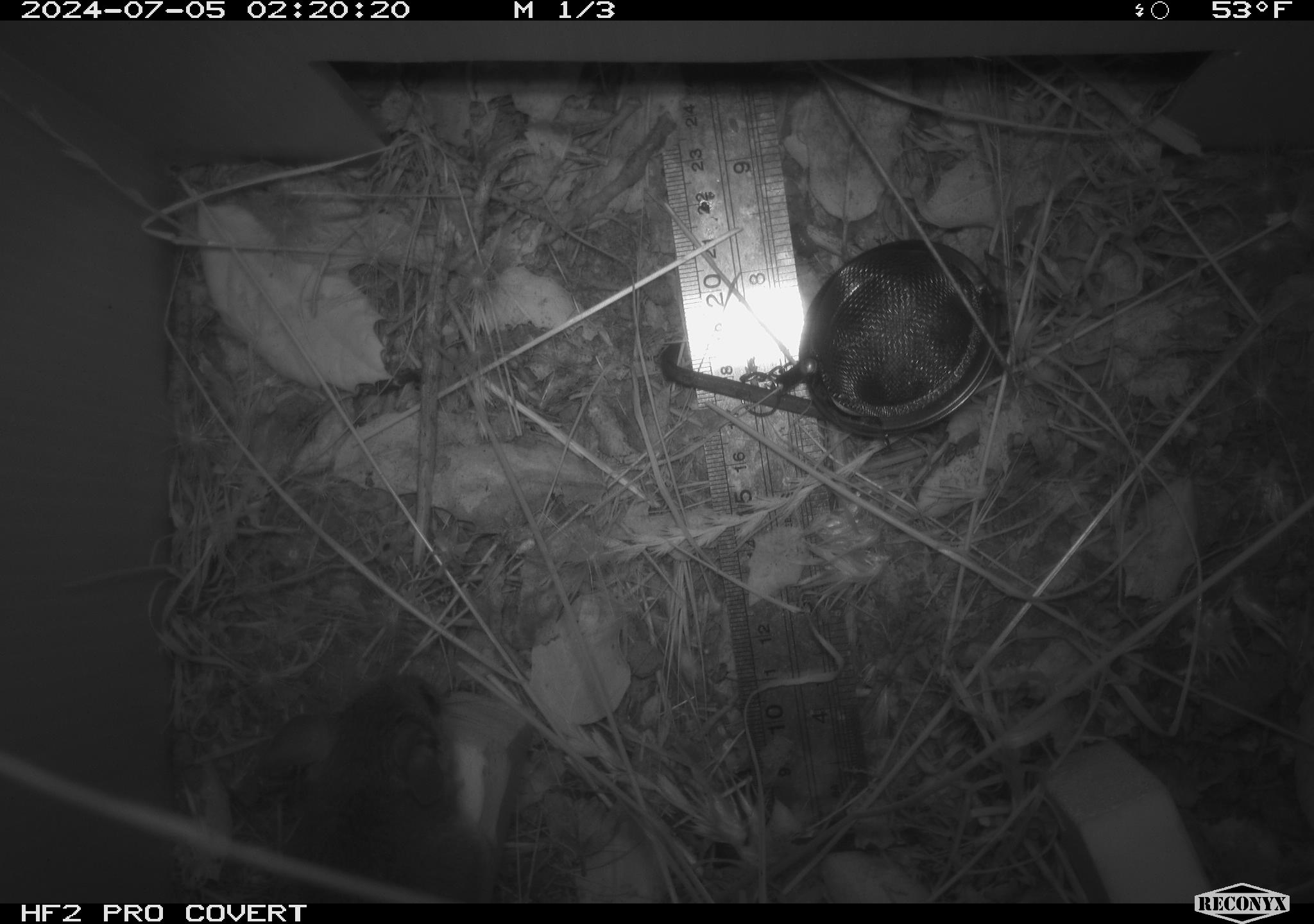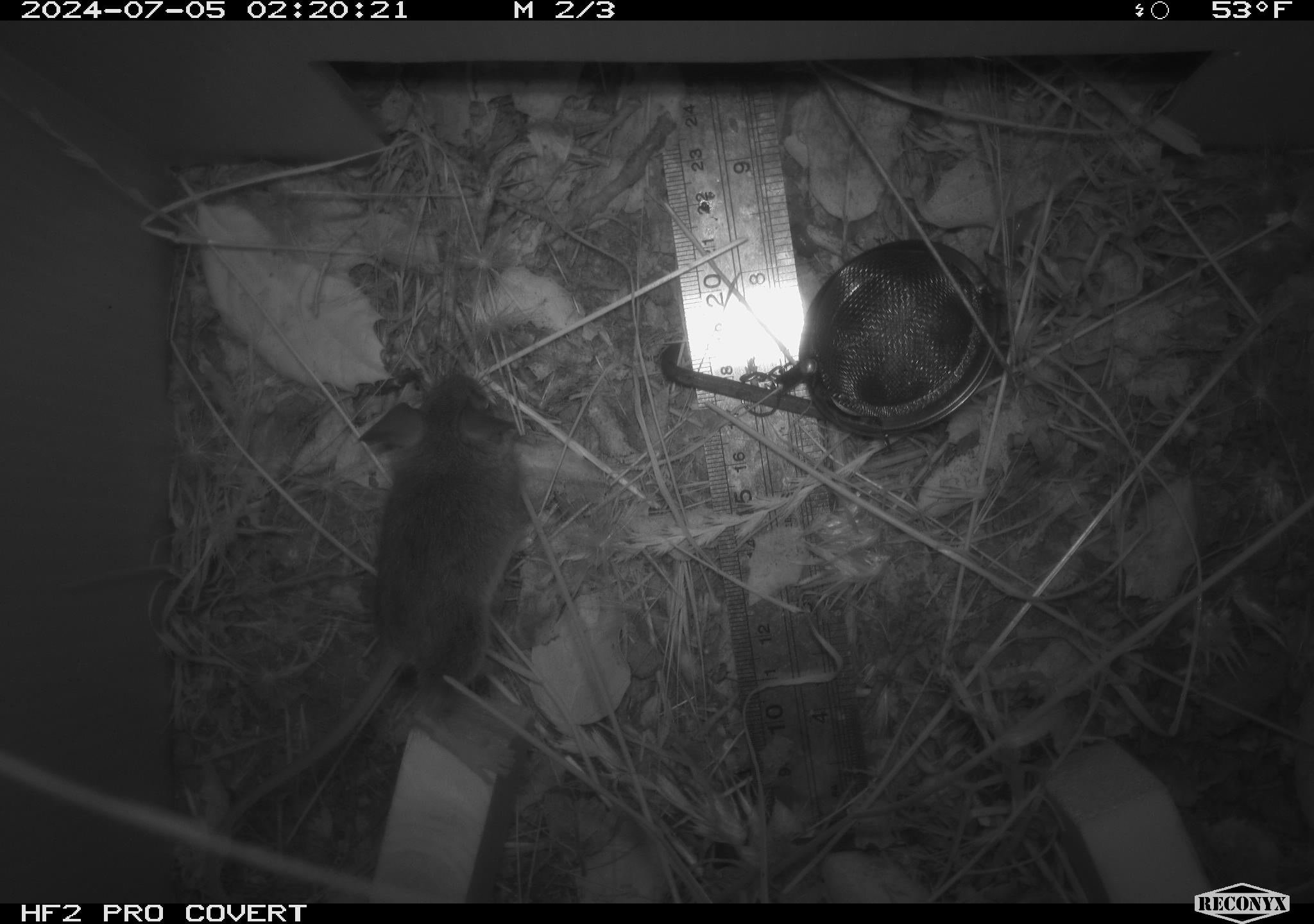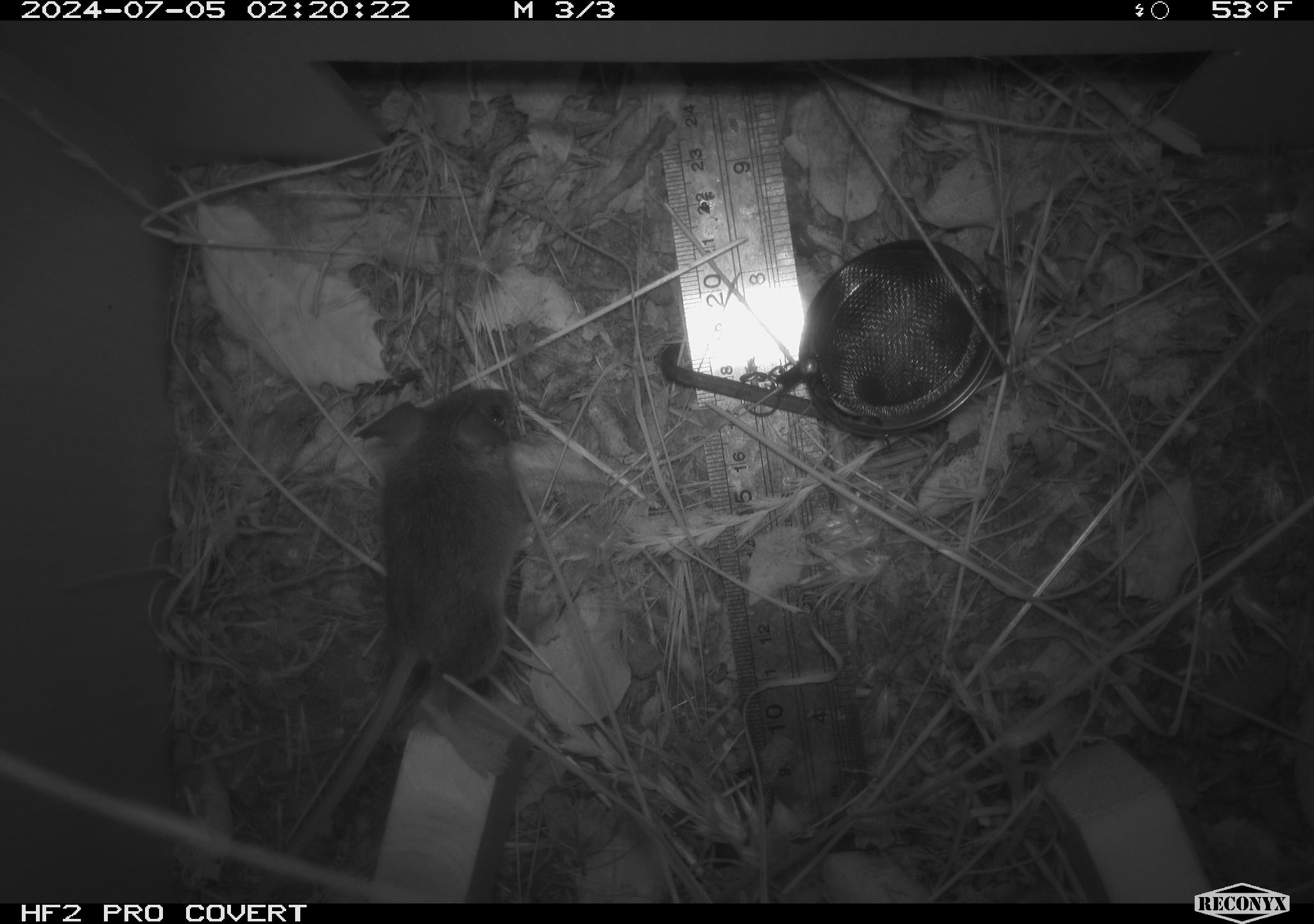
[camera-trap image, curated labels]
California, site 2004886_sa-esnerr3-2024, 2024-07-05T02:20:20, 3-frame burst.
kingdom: Animalia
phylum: Chordata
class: Mammalia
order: Rodentia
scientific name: Rodentia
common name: rodent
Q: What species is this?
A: Rodent (Rodentia).